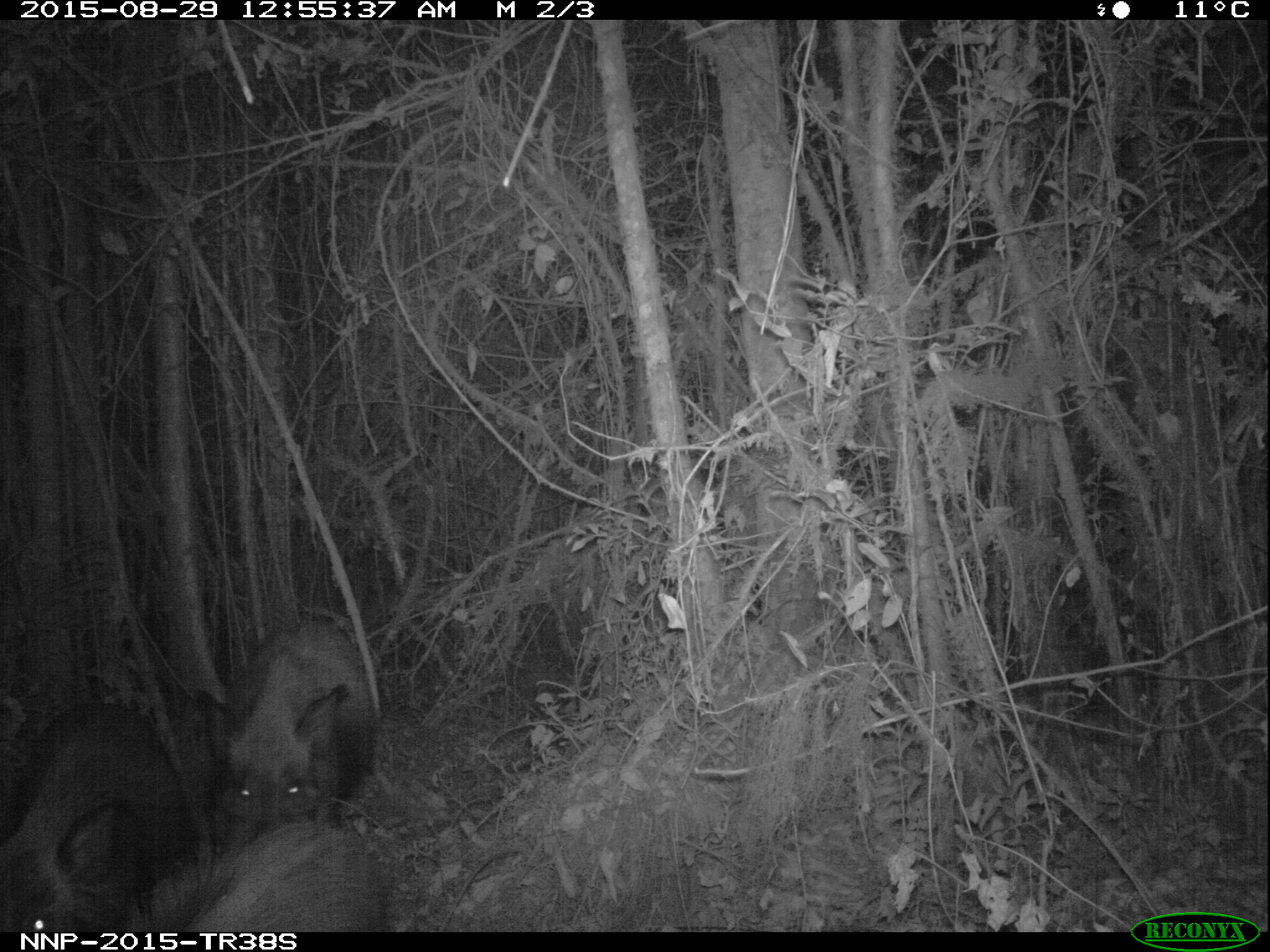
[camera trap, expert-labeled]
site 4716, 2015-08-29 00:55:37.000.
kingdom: Animalia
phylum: Chordata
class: Mammalia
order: Artiodactyla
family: Suidae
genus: Potamochoerus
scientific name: Potamochoerus larvatus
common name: bushpig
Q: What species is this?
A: Potamochoerus larvatus (bushpig).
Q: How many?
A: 3.